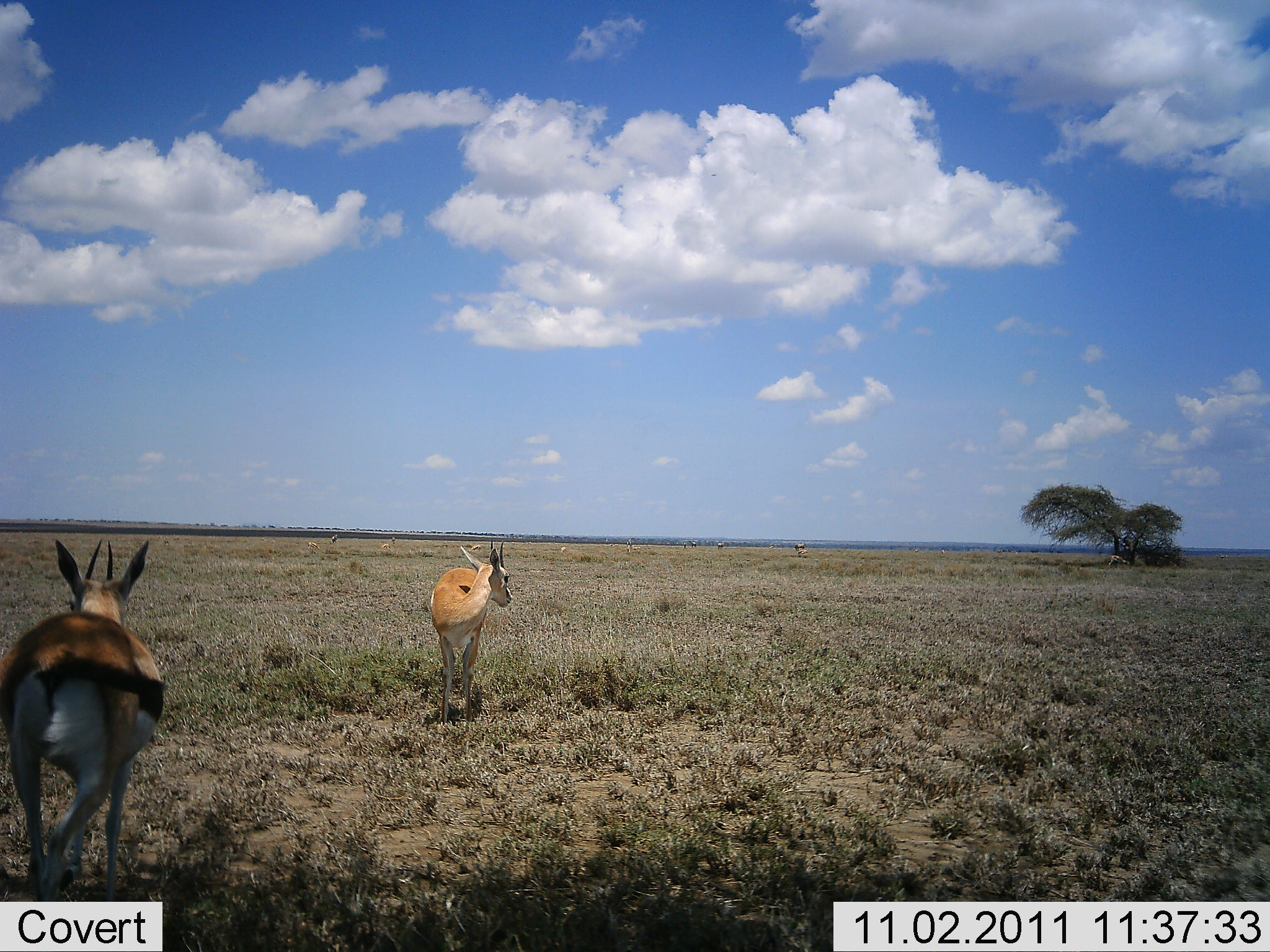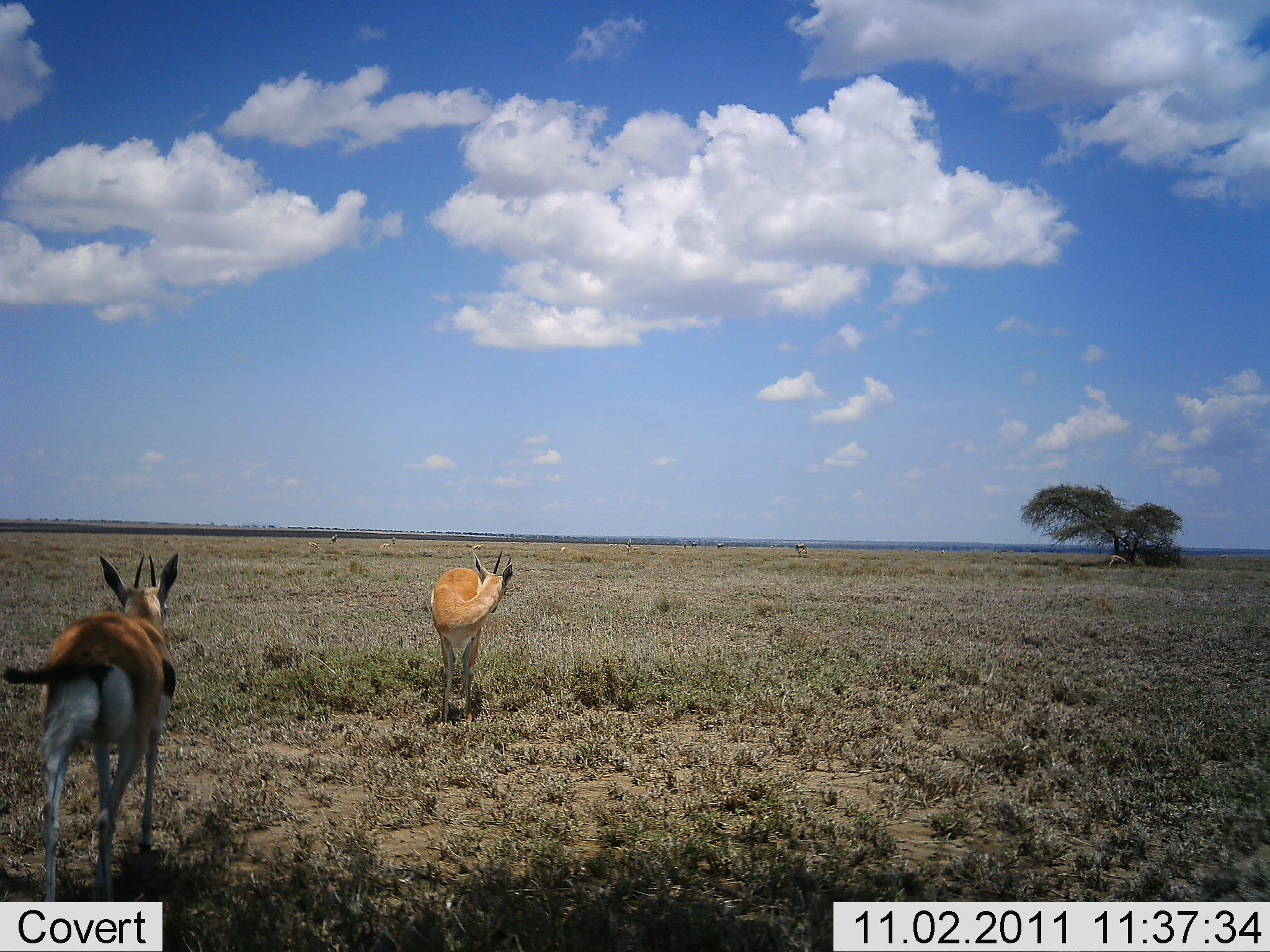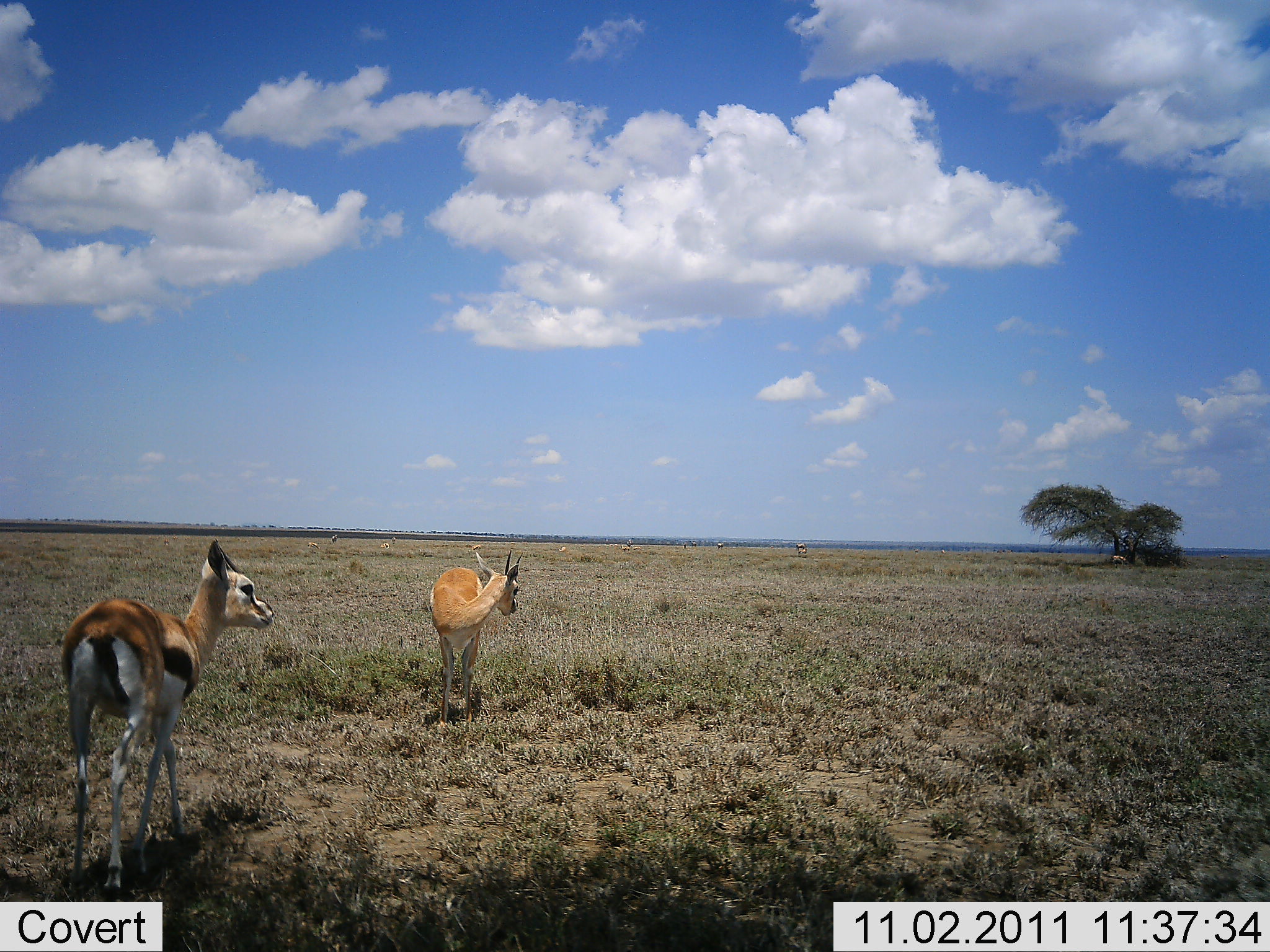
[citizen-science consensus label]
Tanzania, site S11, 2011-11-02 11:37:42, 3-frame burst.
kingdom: Animalia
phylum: Chordata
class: Mammalia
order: Artiodactyla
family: Bovidae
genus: Eudorcas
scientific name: Eudorcas thomsonii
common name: thomson's gazelle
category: gazellethomsons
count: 2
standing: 79%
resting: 0%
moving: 64%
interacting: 0%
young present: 7%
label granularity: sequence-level